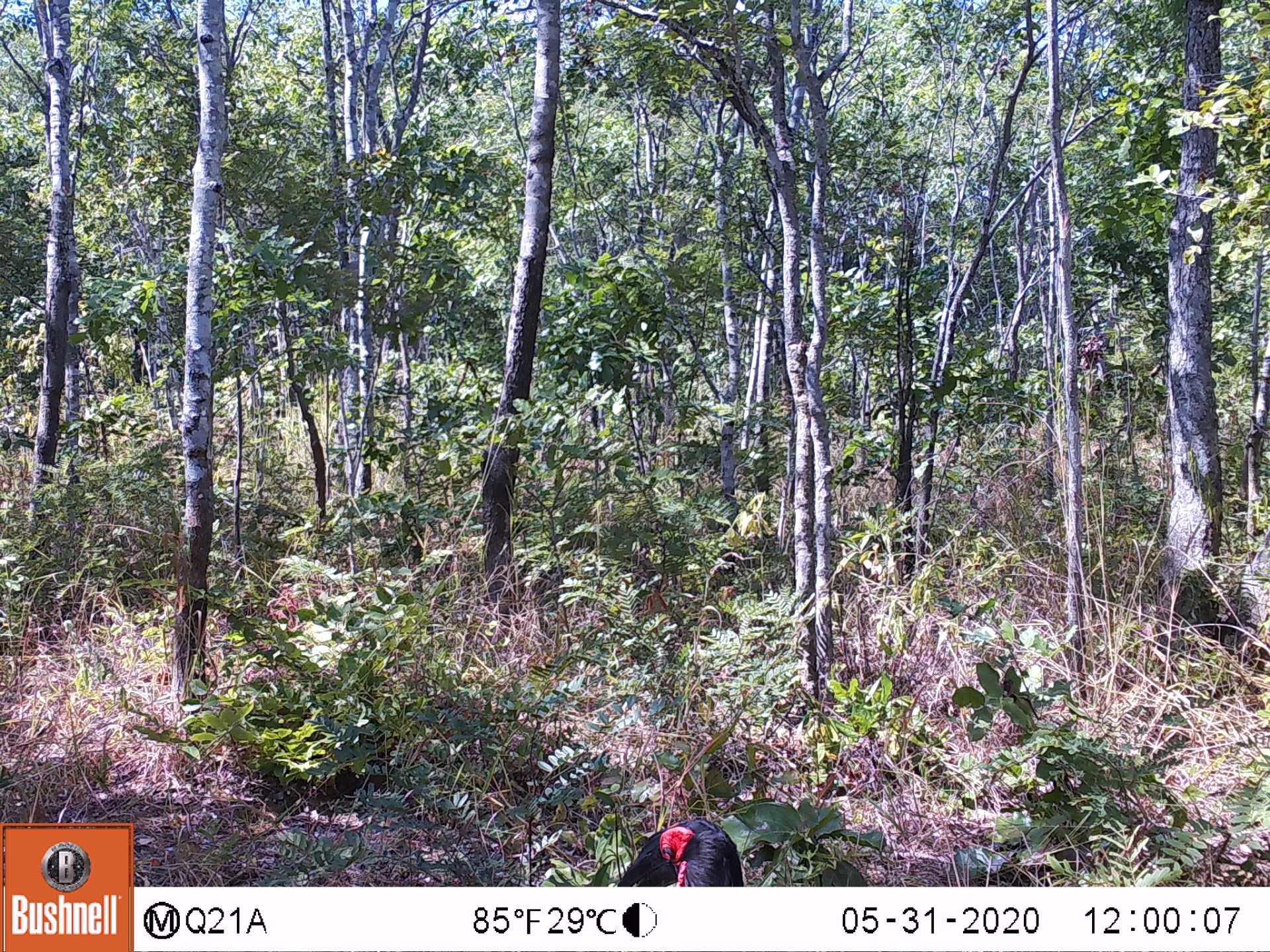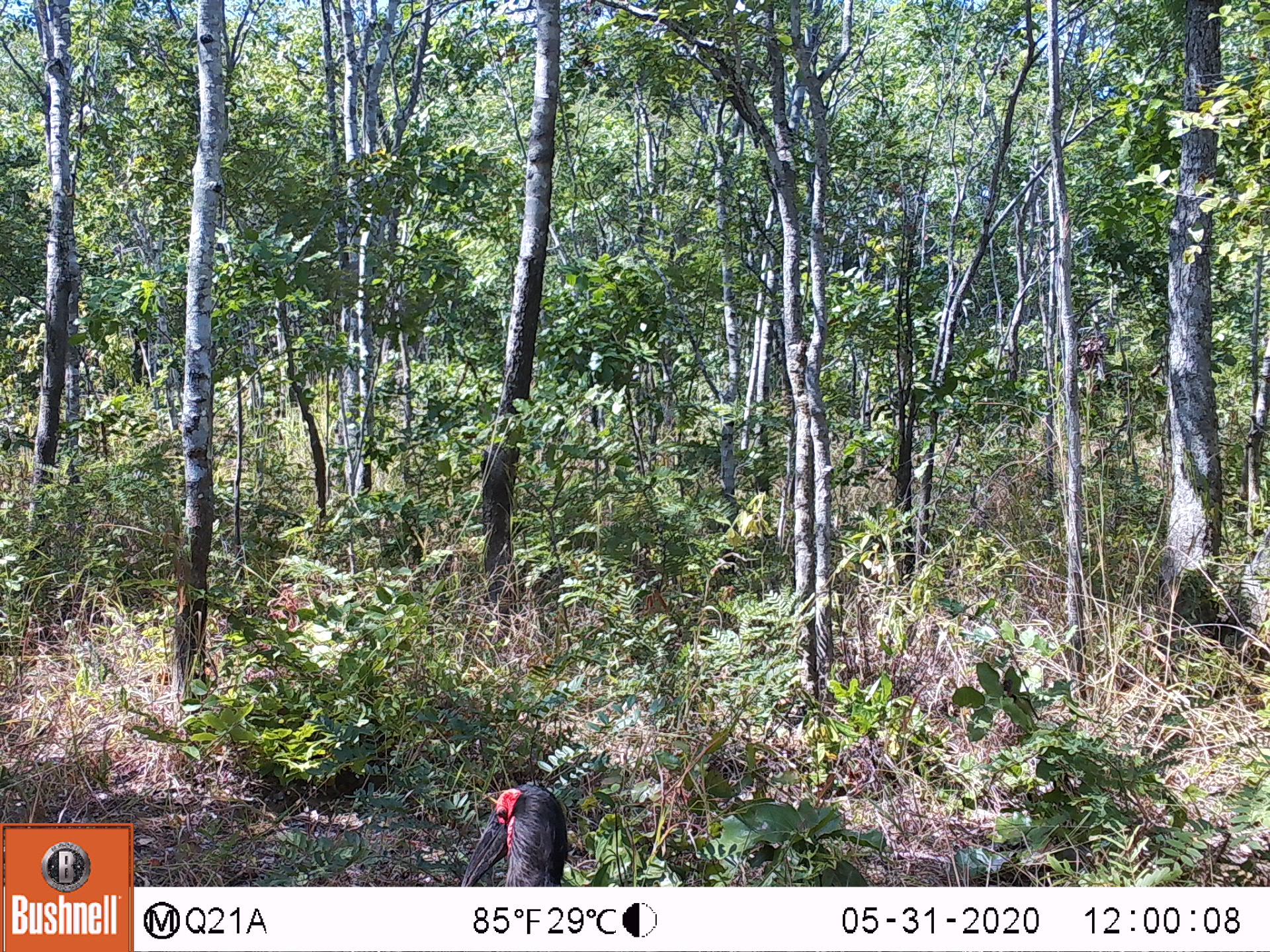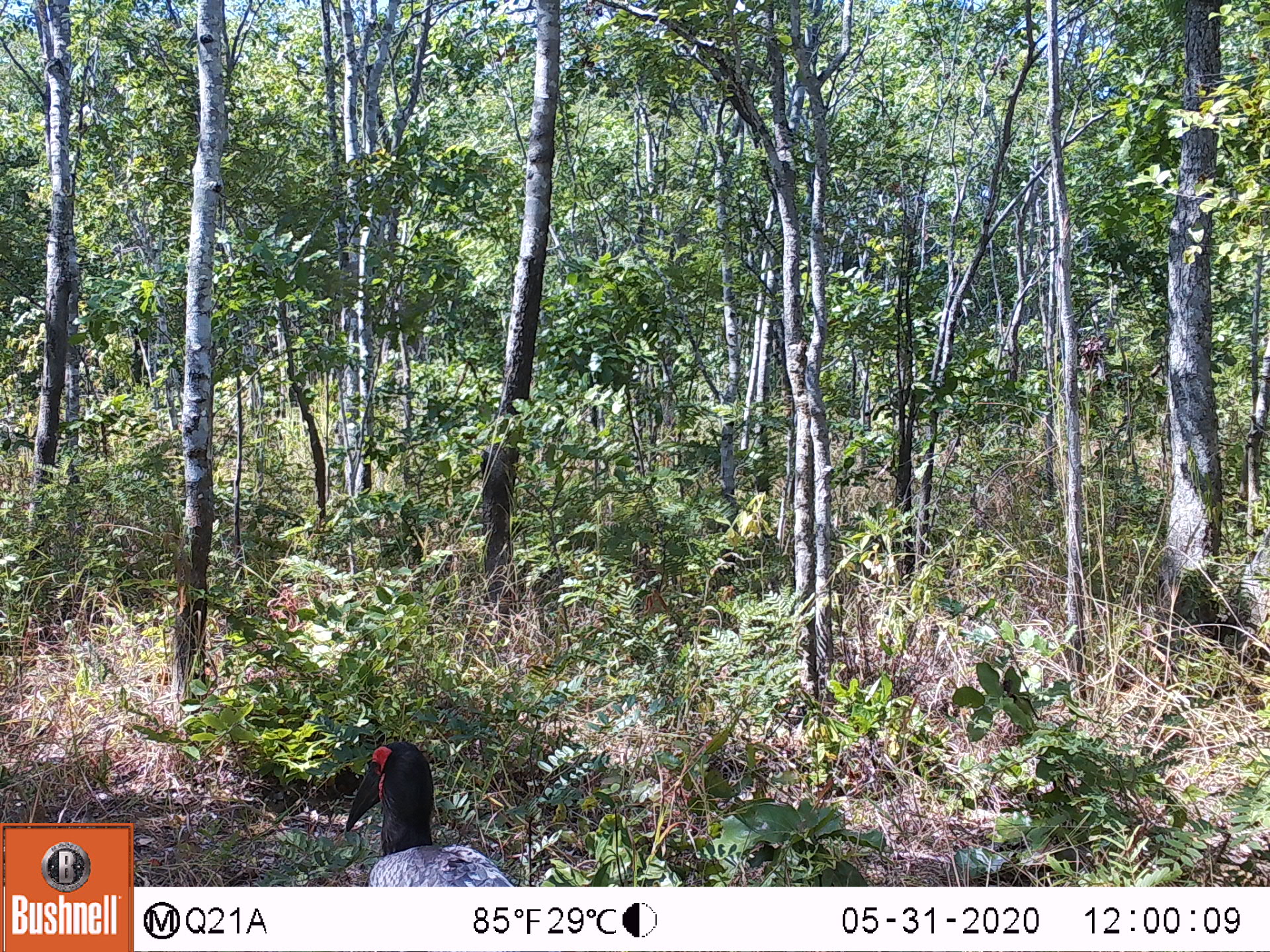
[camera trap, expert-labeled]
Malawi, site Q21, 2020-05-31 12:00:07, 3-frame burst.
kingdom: Animalia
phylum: Chordata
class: Aves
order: Bucerotiformes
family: Bucorvidae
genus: Bucorvus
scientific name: Bucorvus leadbeateri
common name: southern ground hornbill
Southern ground hornbill (Bucorvus leadbeateri), count 1.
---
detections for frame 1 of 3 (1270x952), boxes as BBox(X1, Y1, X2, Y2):
southern ground hornbill: BBox(580, 814, 772, 878)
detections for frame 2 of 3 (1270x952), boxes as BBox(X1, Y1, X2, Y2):
southern ground hornbill: BBox(454, 776, 590, 883)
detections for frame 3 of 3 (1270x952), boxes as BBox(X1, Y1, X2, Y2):
southern ground hornbill: BBox(317, 739, 526, 880)